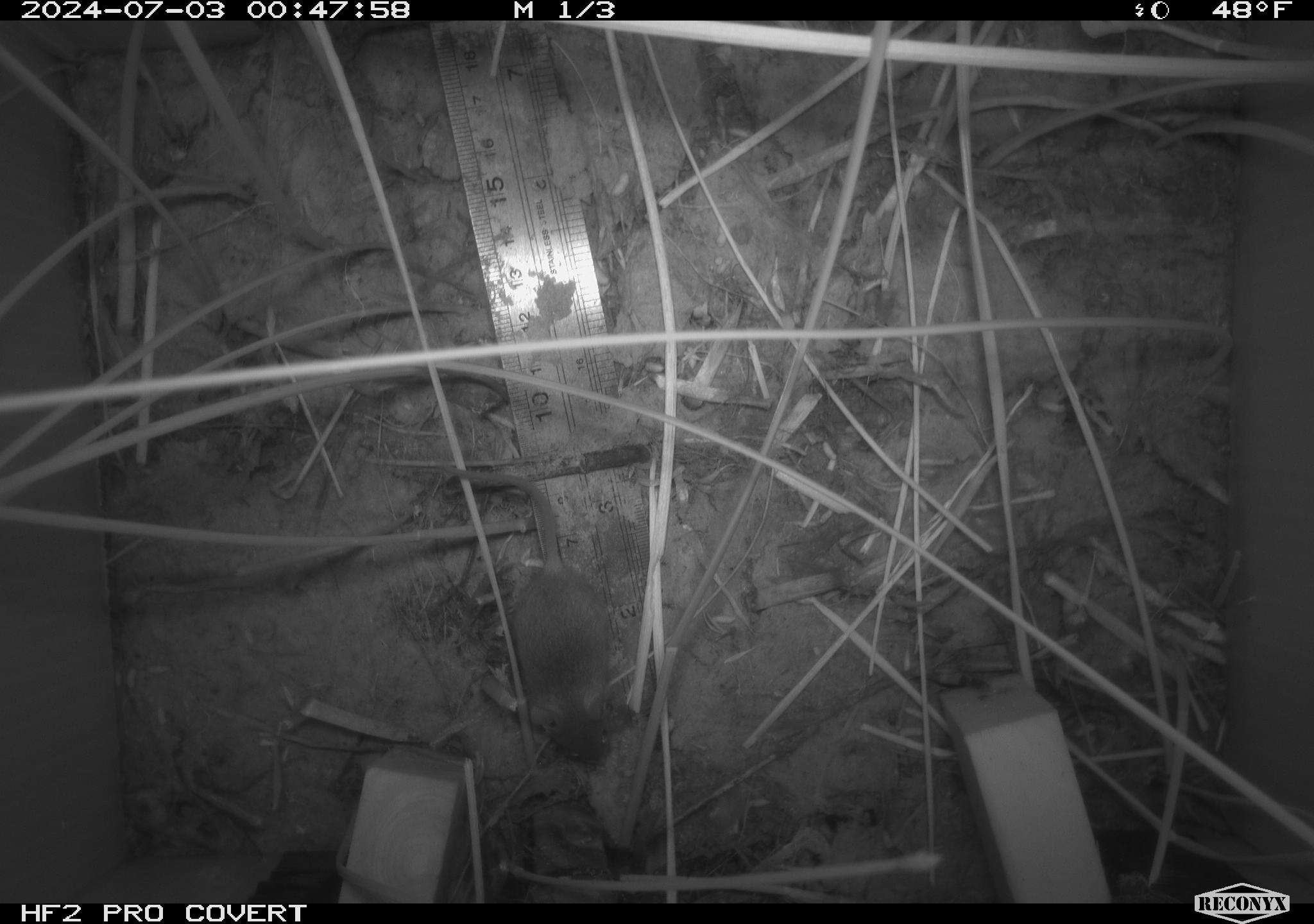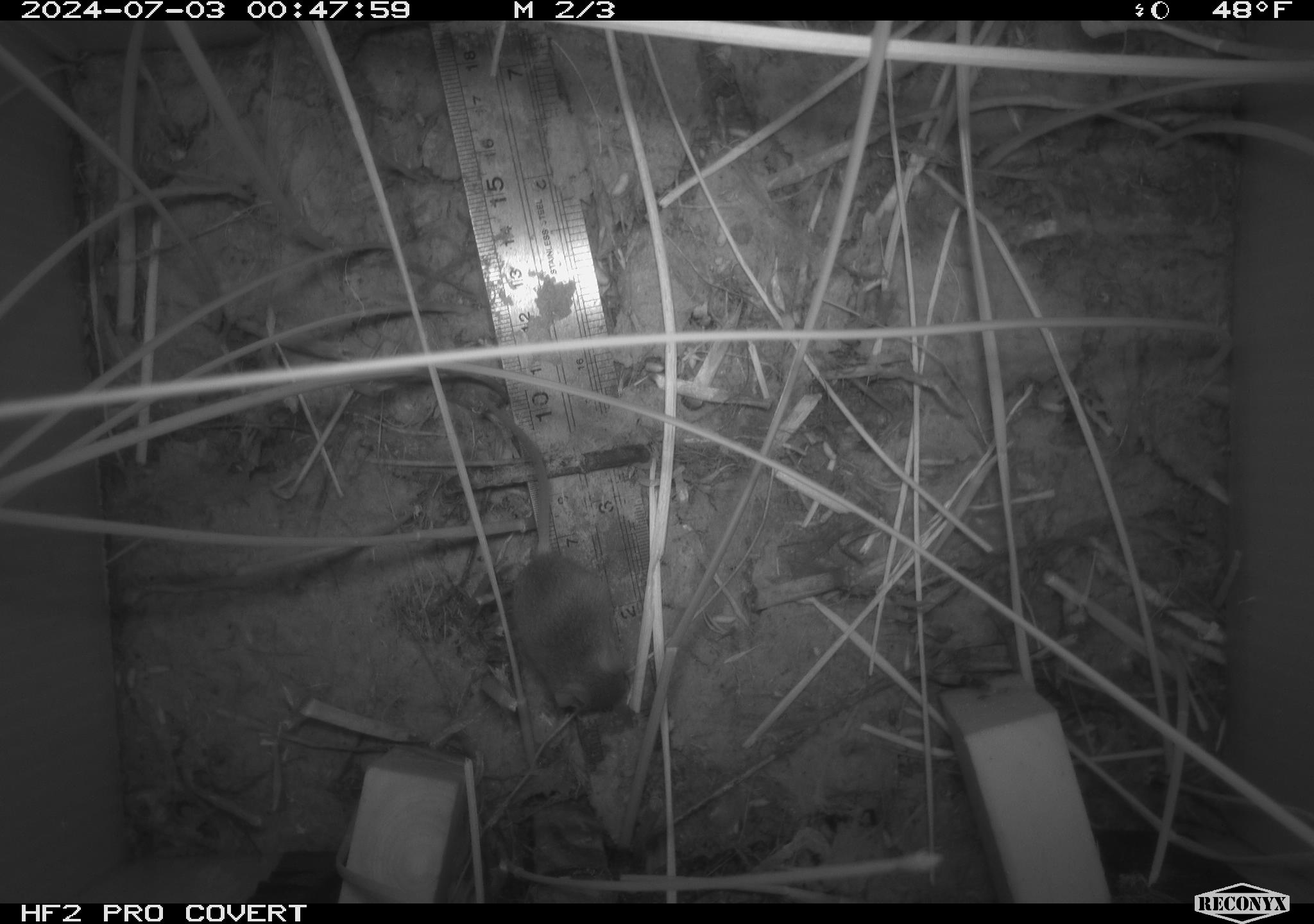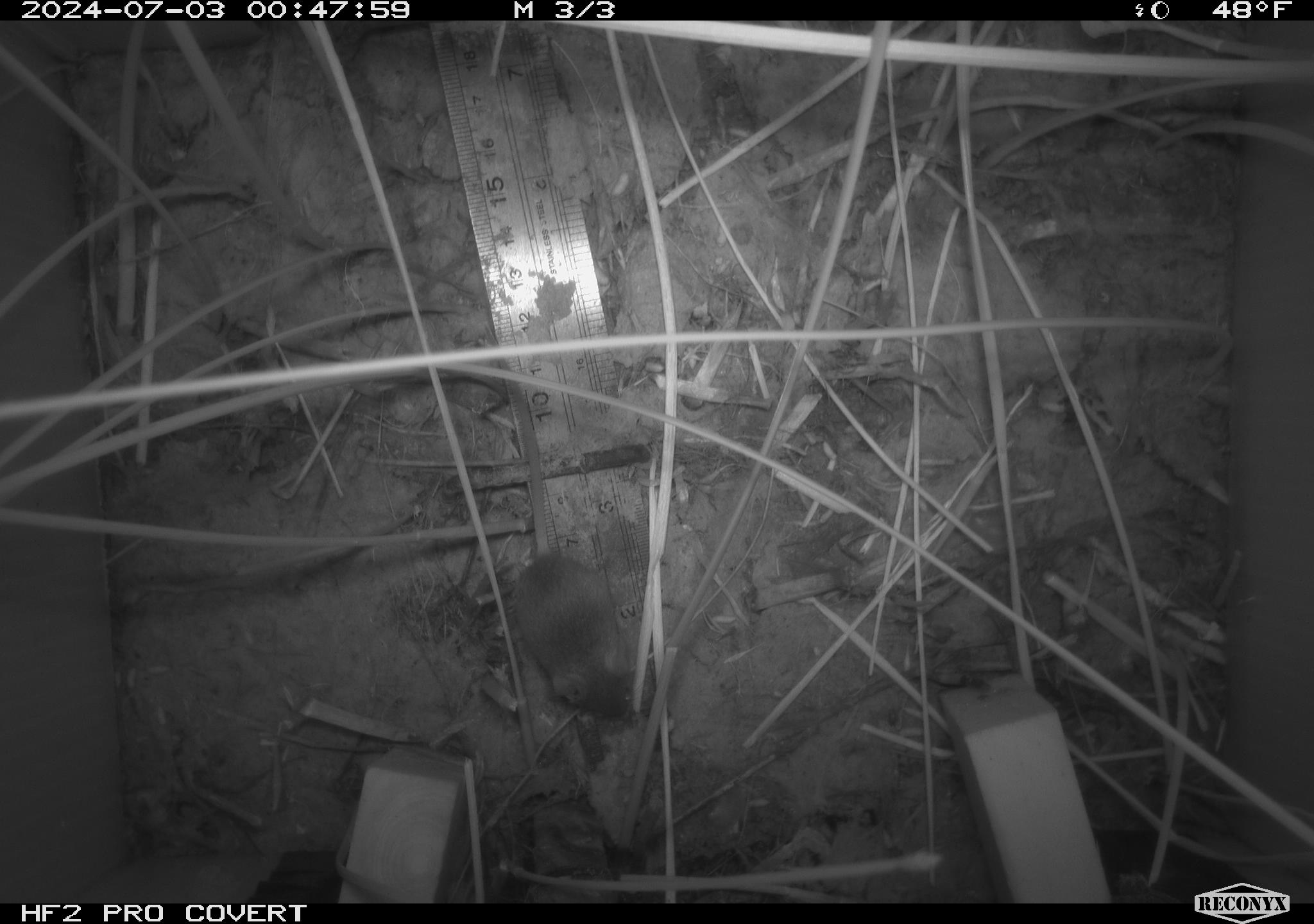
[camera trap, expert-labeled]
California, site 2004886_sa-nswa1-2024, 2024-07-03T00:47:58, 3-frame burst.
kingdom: Animalia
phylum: Chordata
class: Mammalia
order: Rodentia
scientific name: Rodentia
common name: rodent